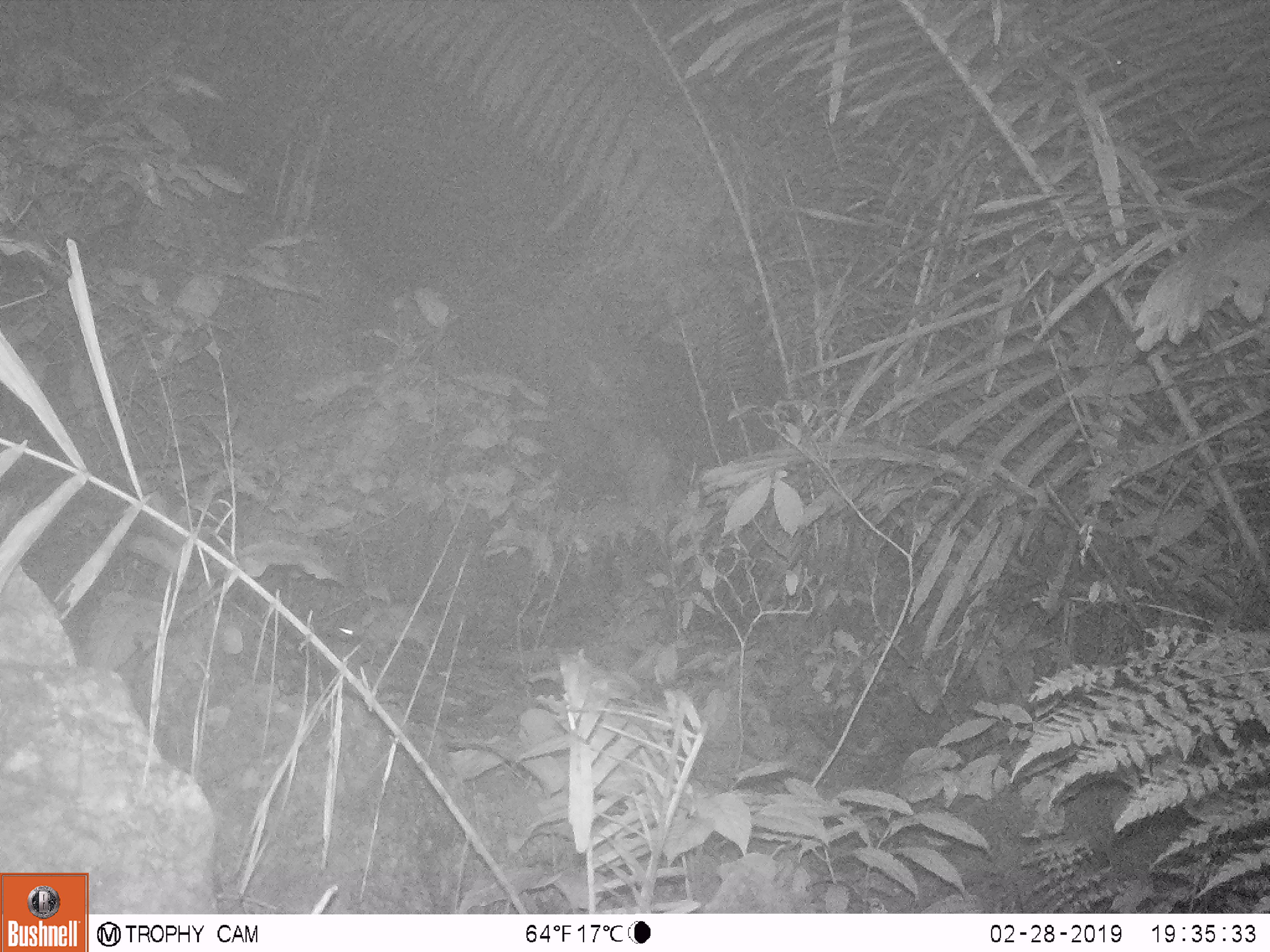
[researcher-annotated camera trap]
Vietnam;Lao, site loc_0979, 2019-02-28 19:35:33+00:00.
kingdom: Animalia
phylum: Chordata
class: Mammalia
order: Rodentia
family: Muridae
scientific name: Muridae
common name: old-world mice and rats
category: unidentified murid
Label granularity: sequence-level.